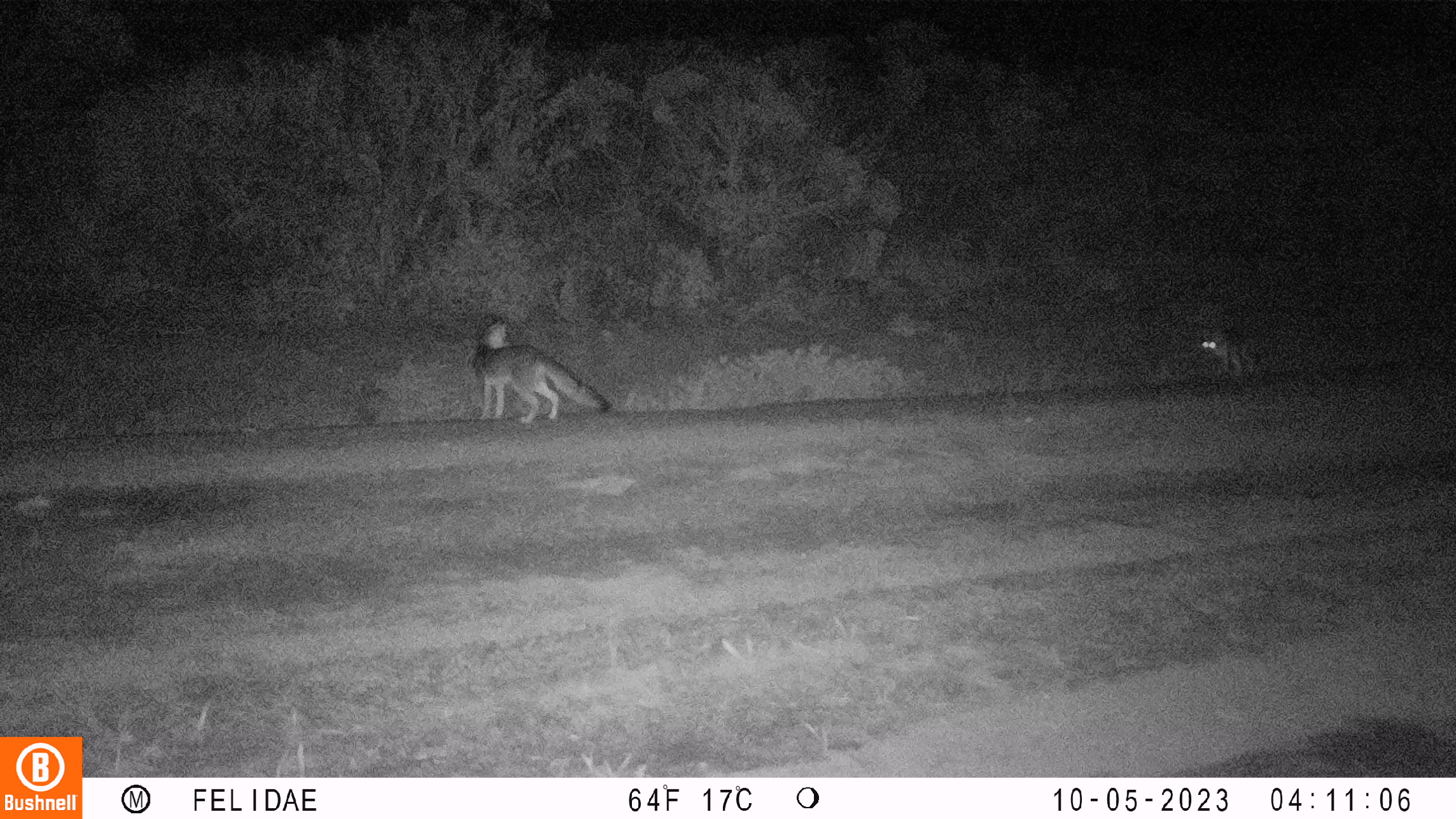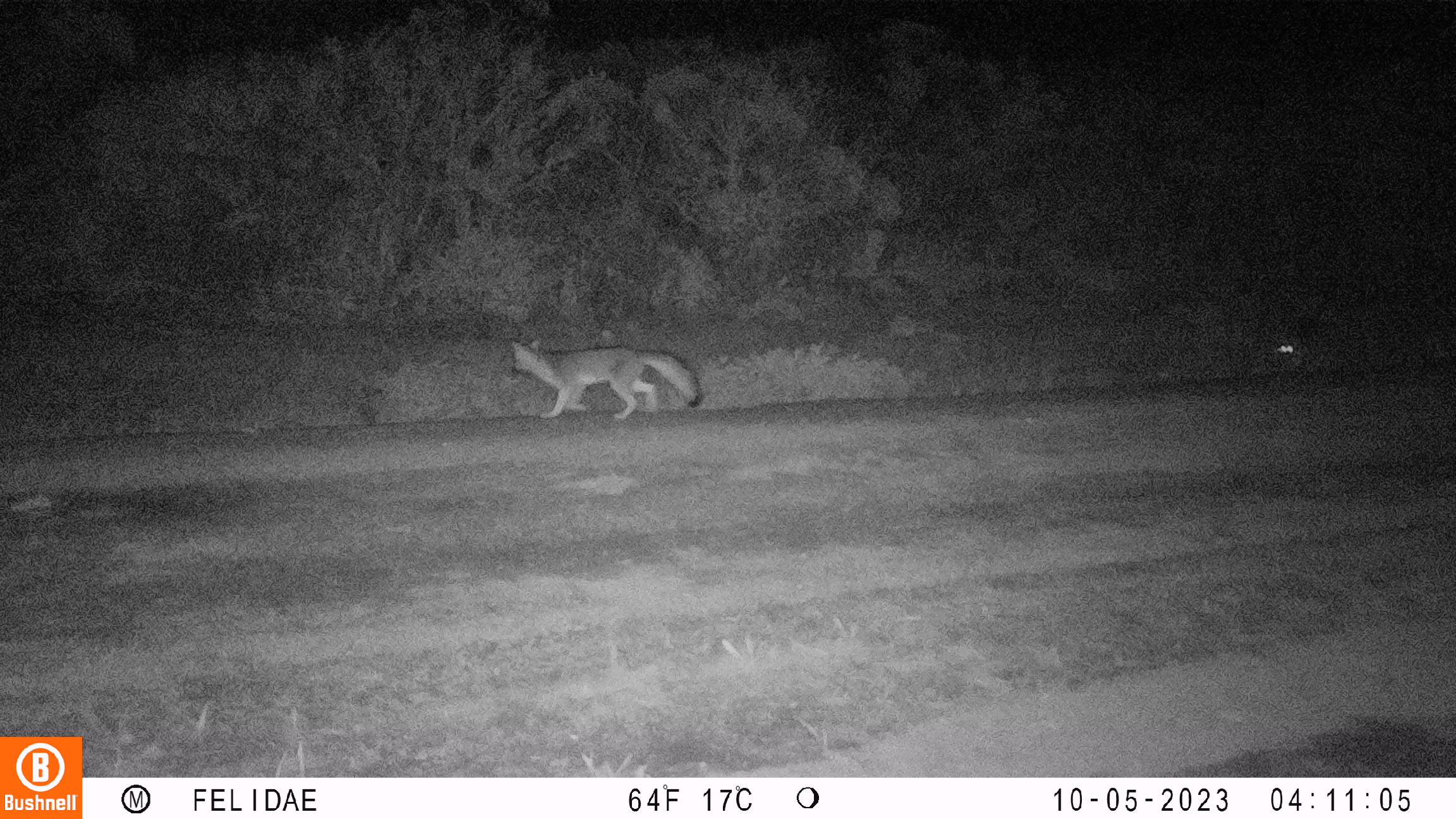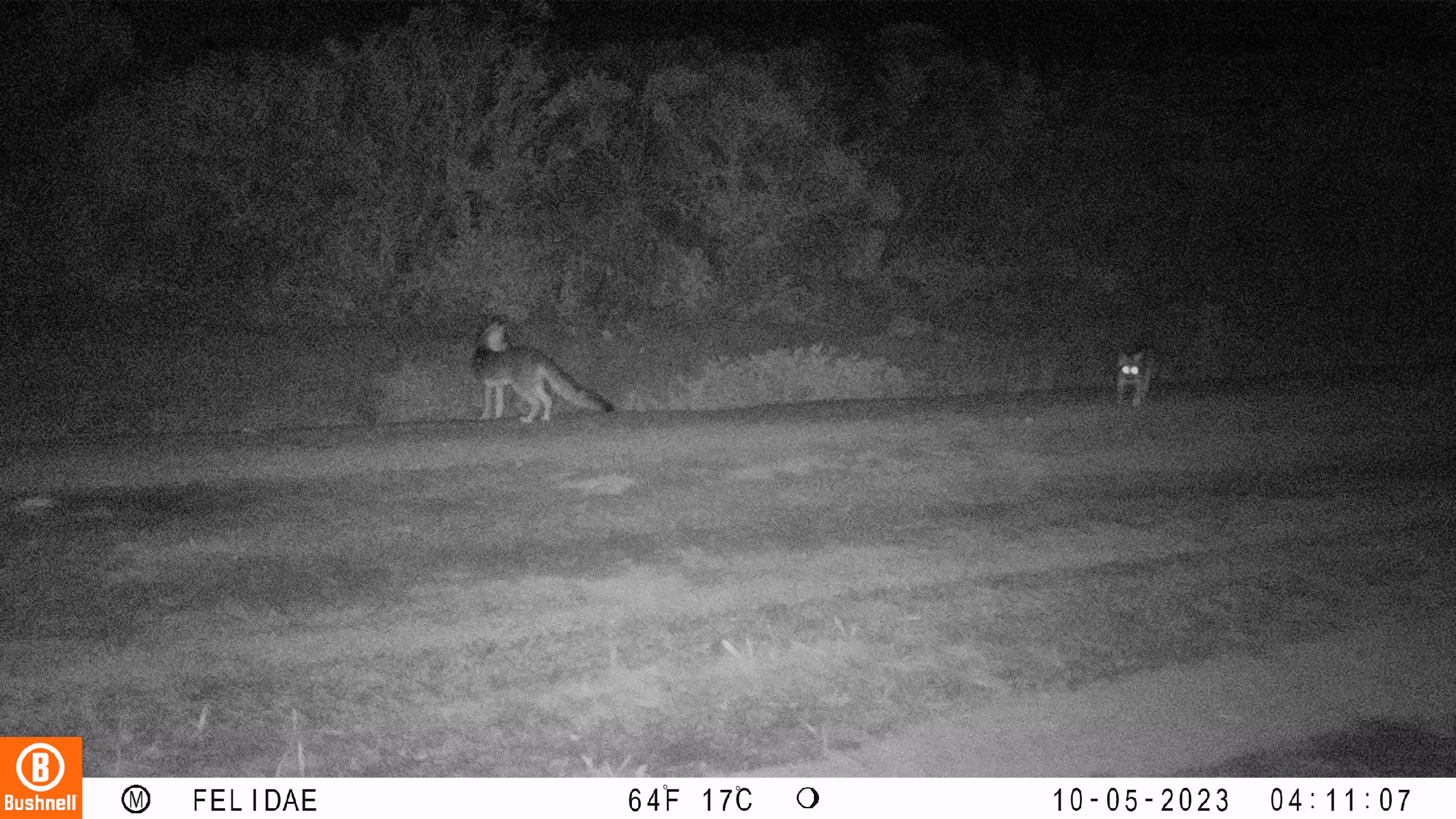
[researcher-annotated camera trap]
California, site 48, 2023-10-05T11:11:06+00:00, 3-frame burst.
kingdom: Animalia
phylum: Chordata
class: Mammalia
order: Carnivora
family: Canidae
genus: Urocyon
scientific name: Urocyon cinereoargenteus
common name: gray fox